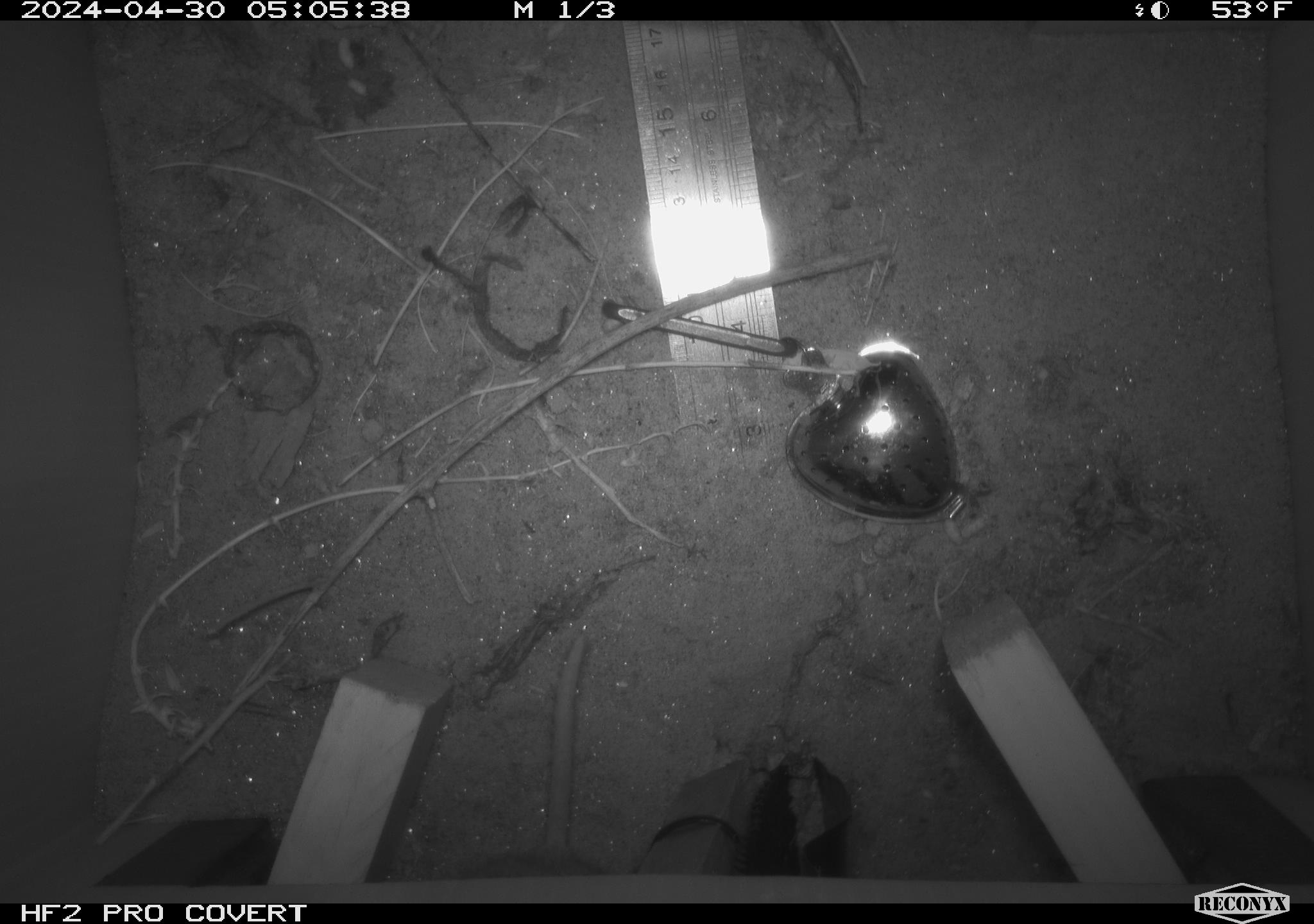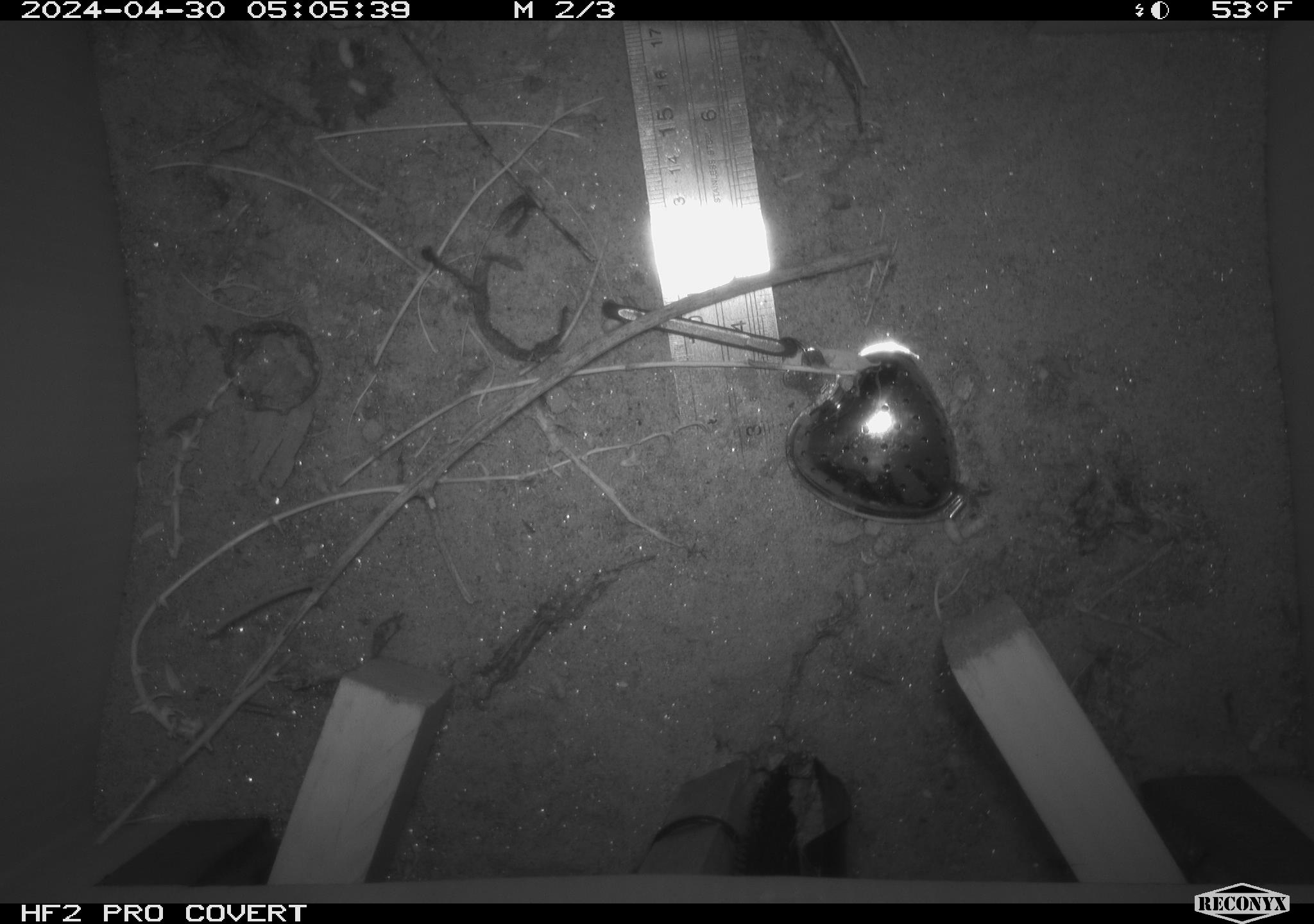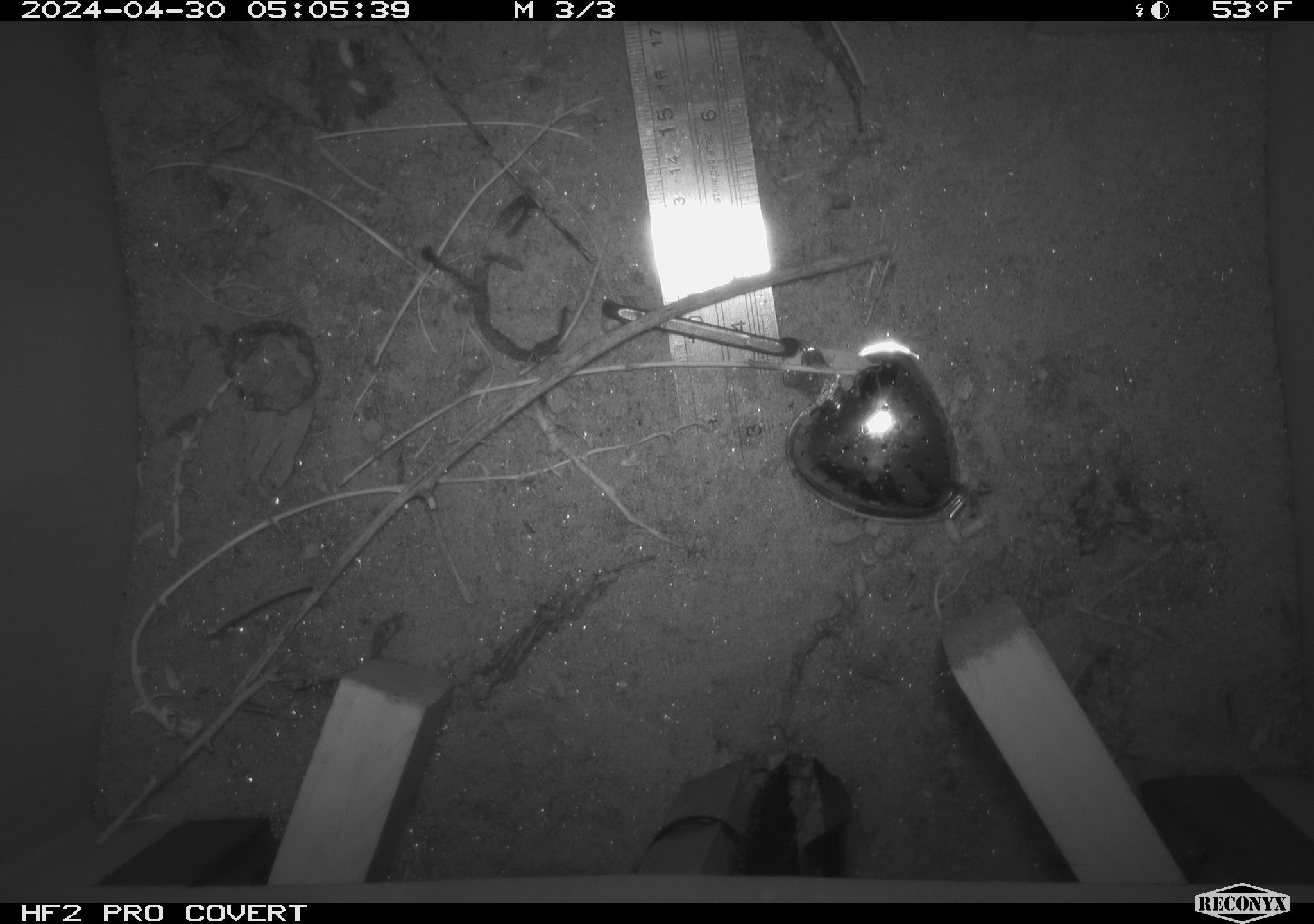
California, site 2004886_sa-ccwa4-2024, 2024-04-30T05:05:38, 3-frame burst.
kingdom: Animalia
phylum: Chordata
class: Mammalia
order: Rodentia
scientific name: Rodentia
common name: woodrat or rat or mouse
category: woodrat or rat or mouse species